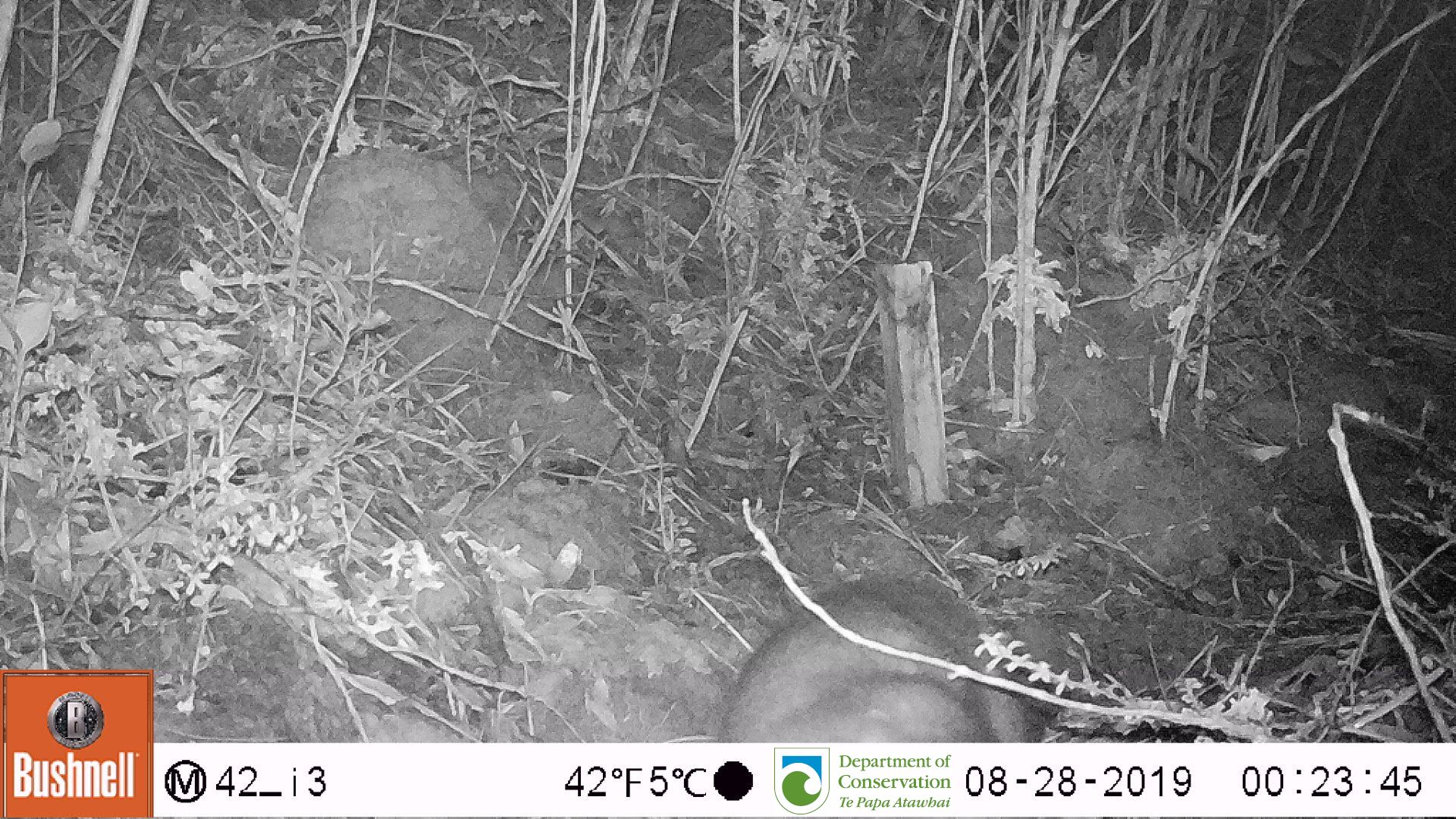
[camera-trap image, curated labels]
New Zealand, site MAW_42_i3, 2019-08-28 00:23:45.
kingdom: Animalia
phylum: Chordata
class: Mammalia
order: Carnivora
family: Felidae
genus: Felis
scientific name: Felis catus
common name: domestic cat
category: cat